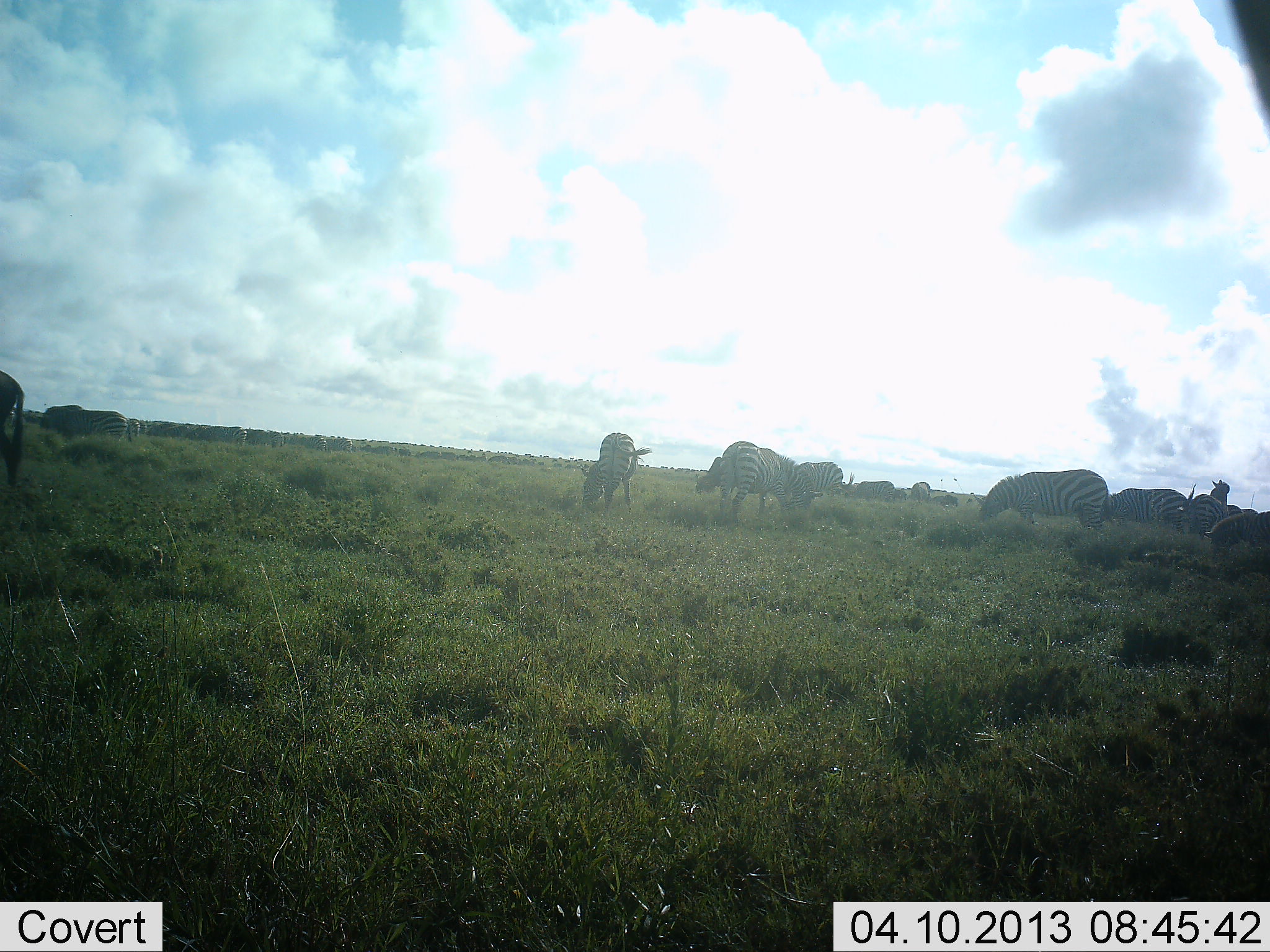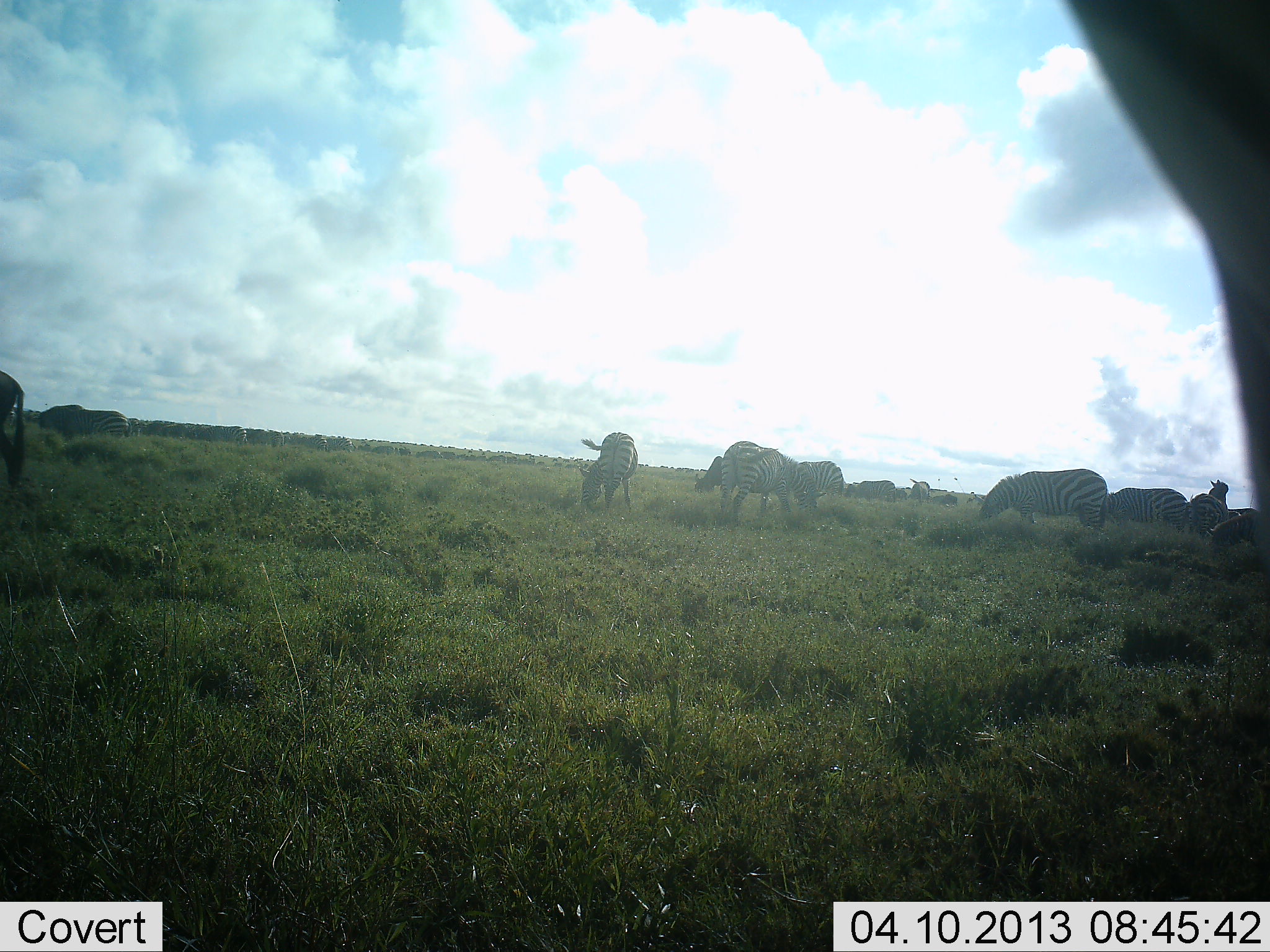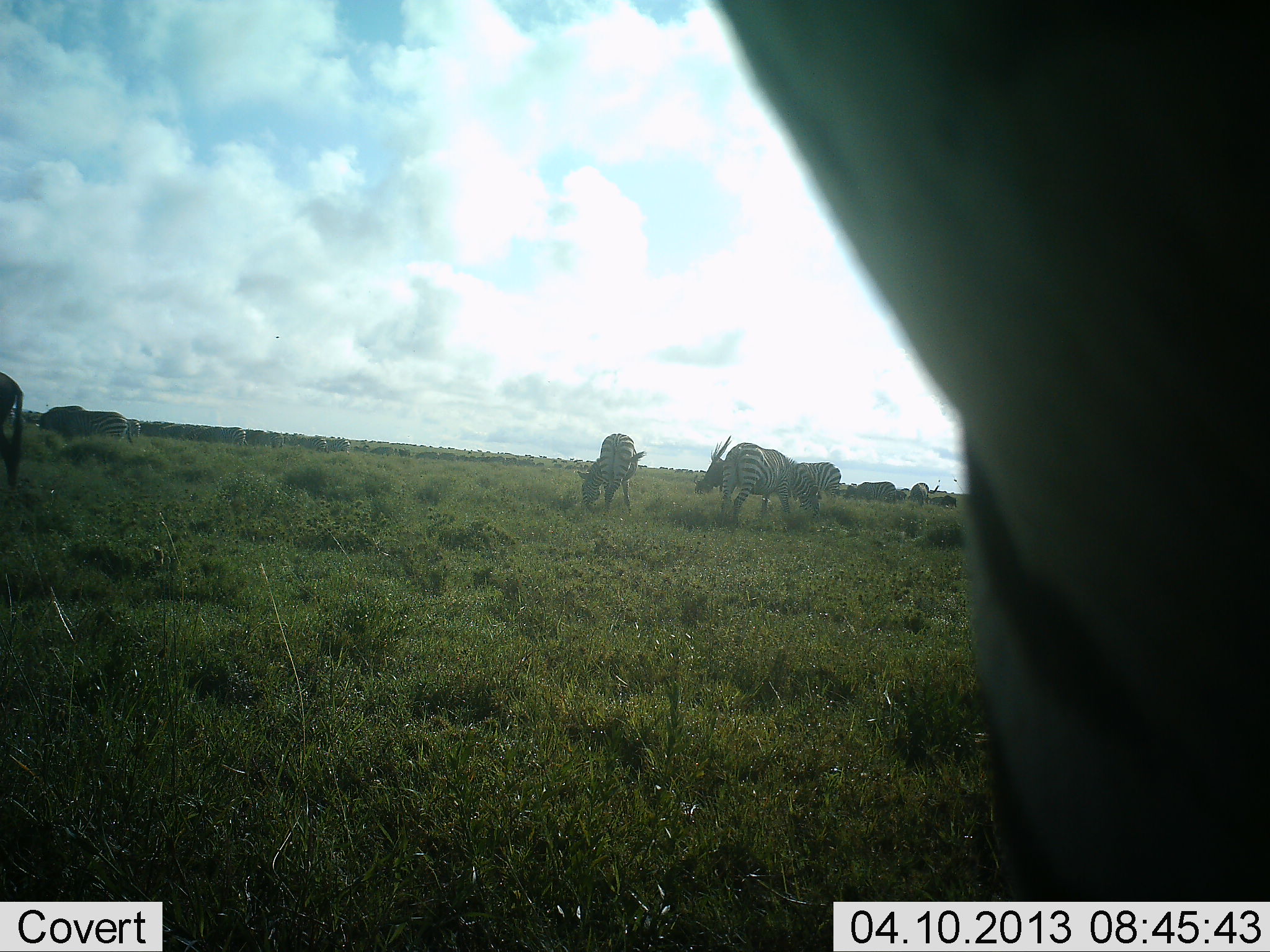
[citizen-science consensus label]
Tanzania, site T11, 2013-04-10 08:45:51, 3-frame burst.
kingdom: Animalia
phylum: Chordata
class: Mammalia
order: Perissodactyla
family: Equidae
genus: Equus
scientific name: Equus quagga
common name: plains zebra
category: zebra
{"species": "zebra (plains zebra) (Equus quagga)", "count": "11-50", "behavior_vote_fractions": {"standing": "57%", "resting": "0%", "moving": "26%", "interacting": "0%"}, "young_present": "0%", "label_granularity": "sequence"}